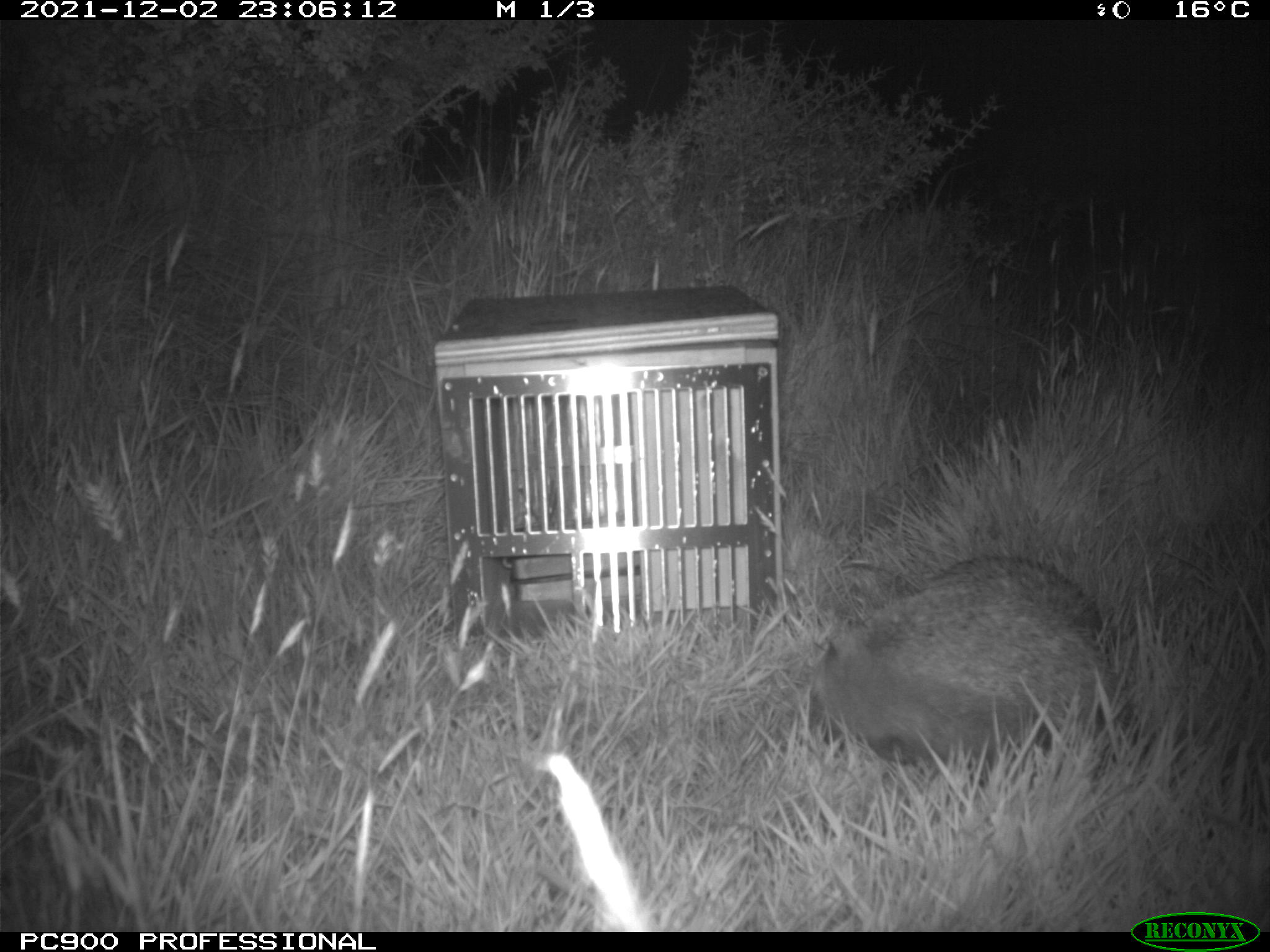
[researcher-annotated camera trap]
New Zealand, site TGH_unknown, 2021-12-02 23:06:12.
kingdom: Animalia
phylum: Chordata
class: Mammalia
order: Eulipotyphla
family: Erinaceidae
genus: Erinaceus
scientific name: Erinaceus europaeus europaeus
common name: european hedgehog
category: hedgehog